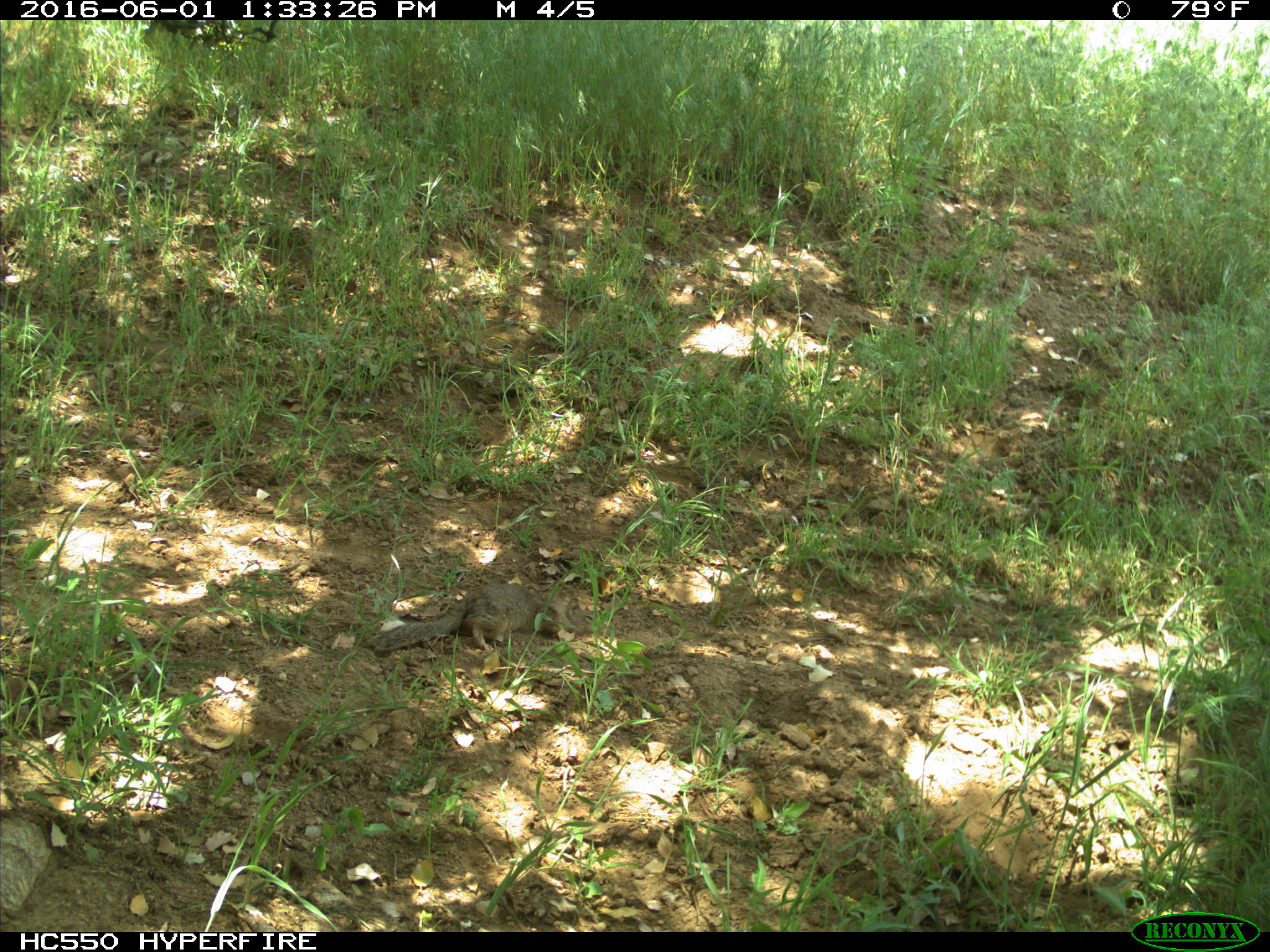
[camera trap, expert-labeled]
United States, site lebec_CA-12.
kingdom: Animalia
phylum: Chordata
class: Mammalia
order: Rodentia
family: Sciuridae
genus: Otospermophilus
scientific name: Otospermophilus beecheyi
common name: california ground squirrel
Otospermophilus beecheyi (california ground squirrel).